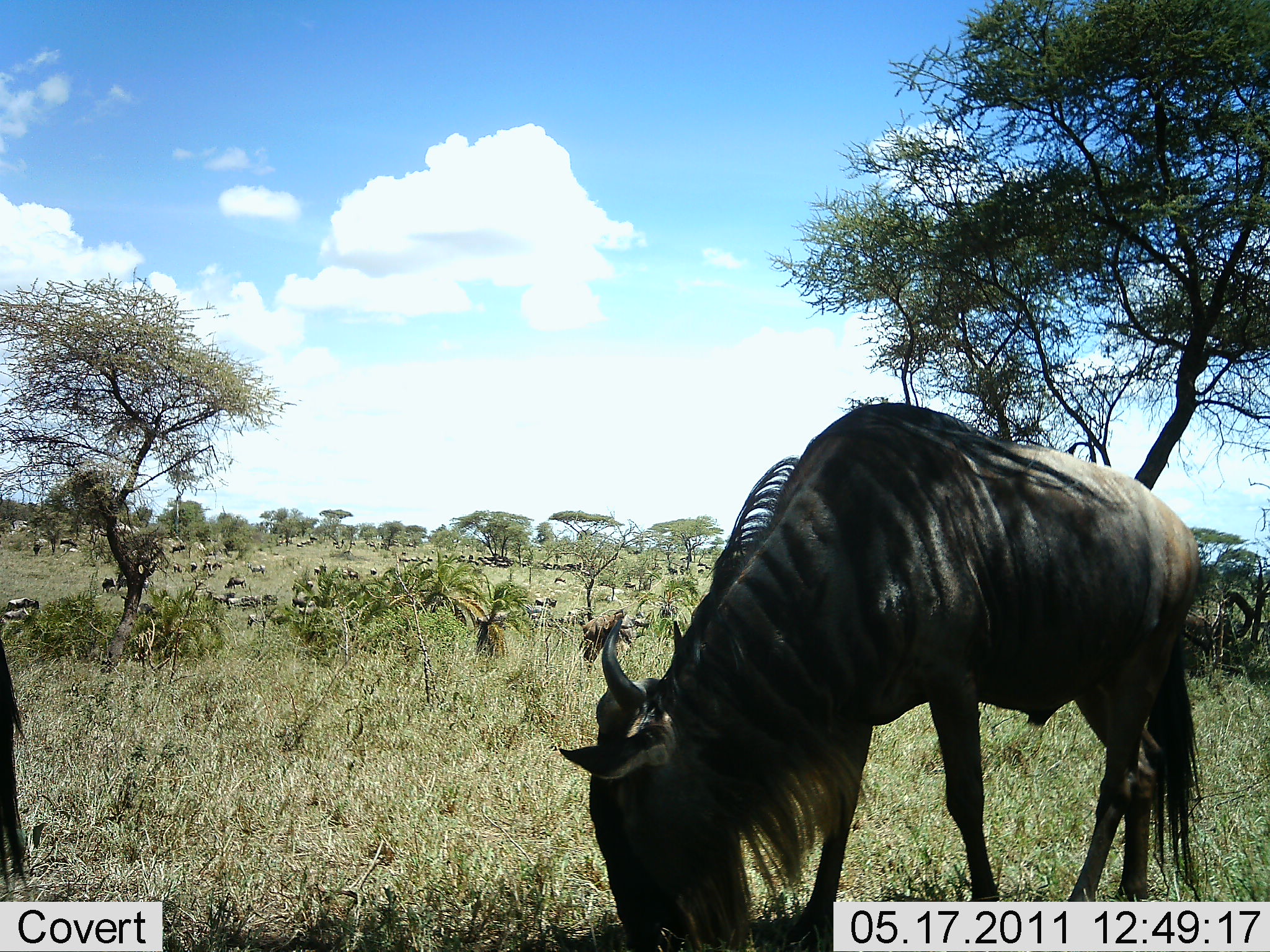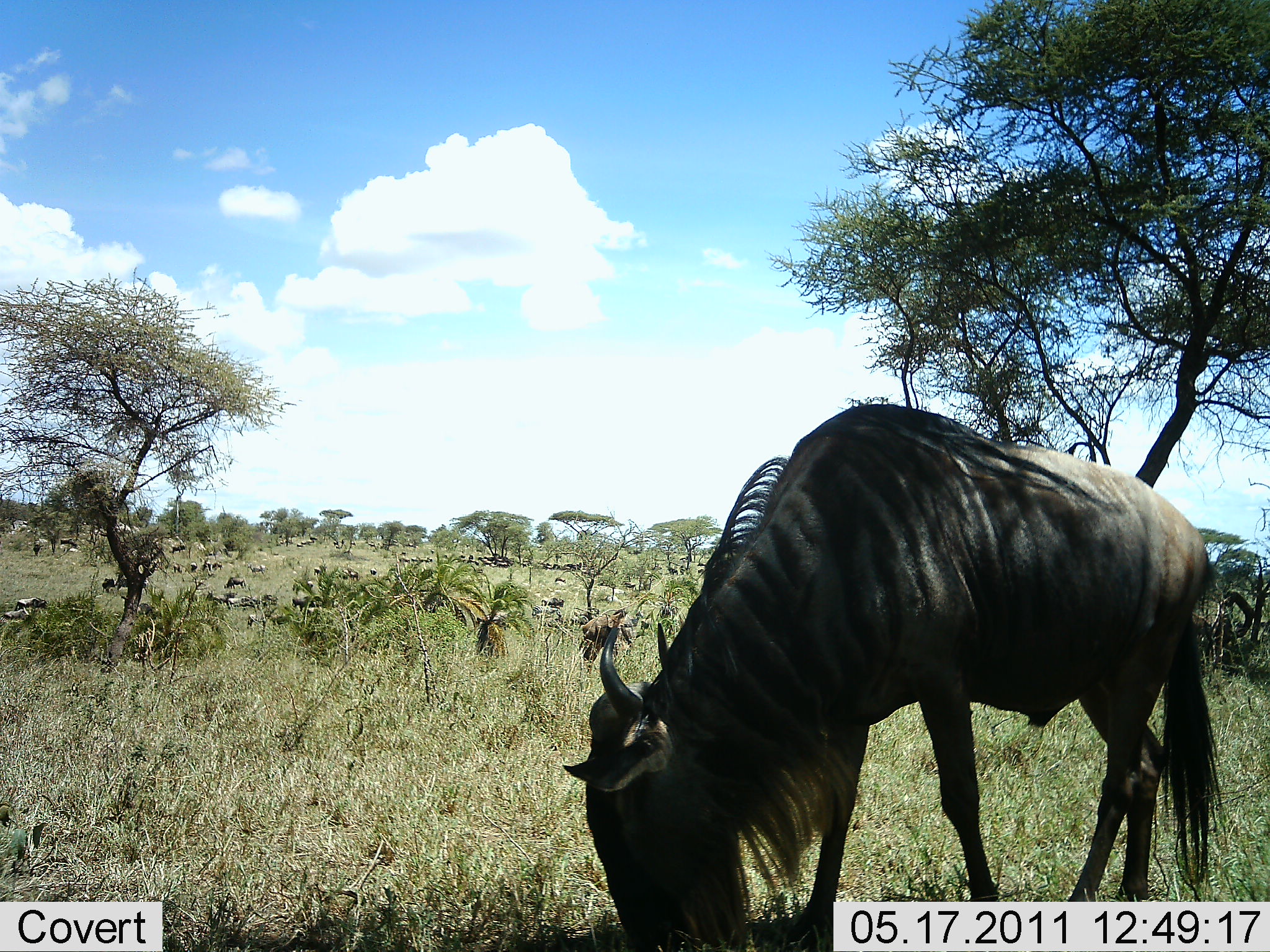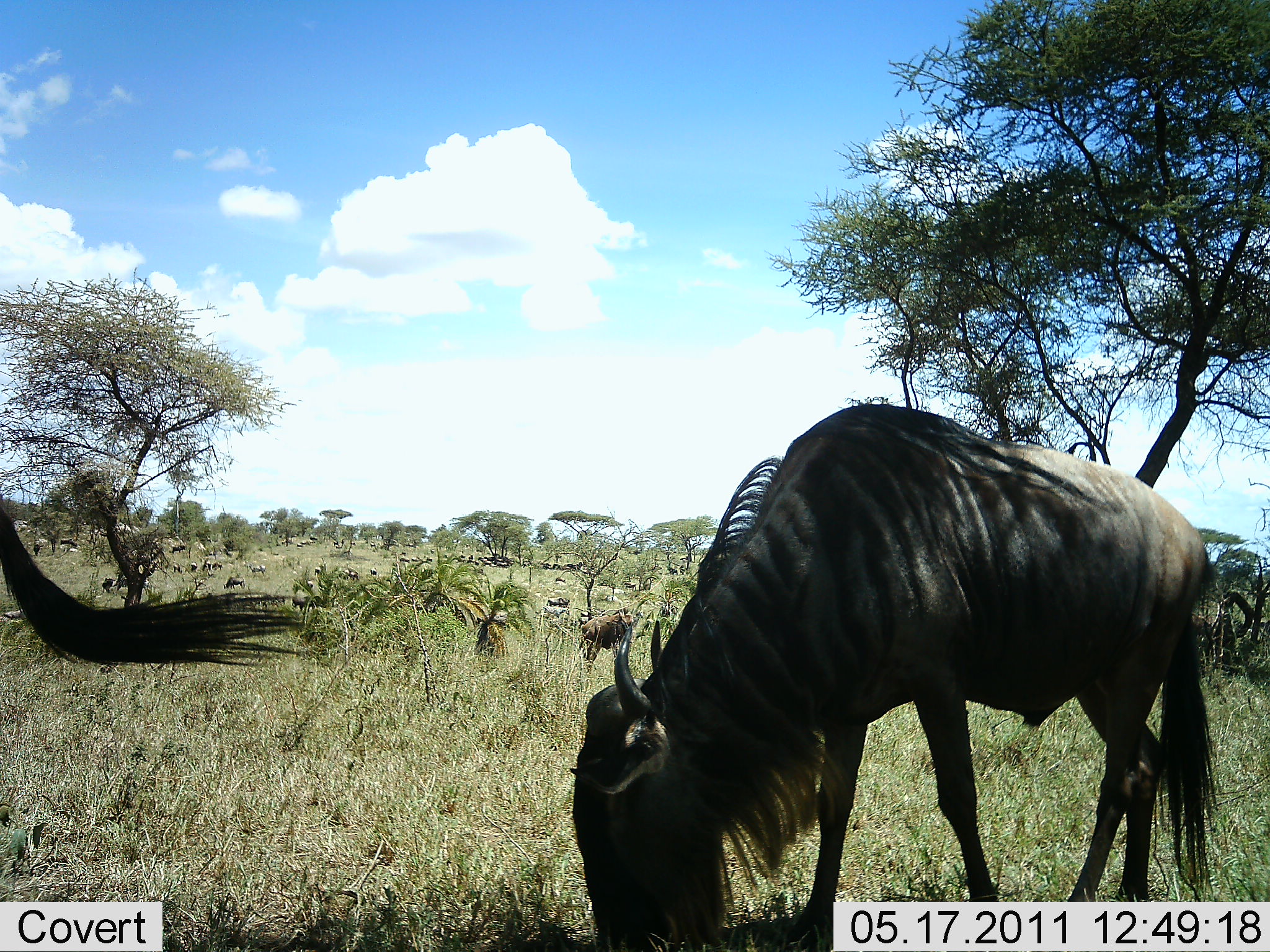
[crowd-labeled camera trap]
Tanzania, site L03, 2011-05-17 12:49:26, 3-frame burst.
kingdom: Animalia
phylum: Chordata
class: Mammalia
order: Artiodactyla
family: Bovidae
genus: Connochaetes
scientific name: Connochaetes taurinus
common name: blue wildebeest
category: wildebeest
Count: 51+.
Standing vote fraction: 42%.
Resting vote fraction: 17%.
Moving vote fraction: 33%.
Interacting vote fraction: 0%.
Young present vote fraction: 0%.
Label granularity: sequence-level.